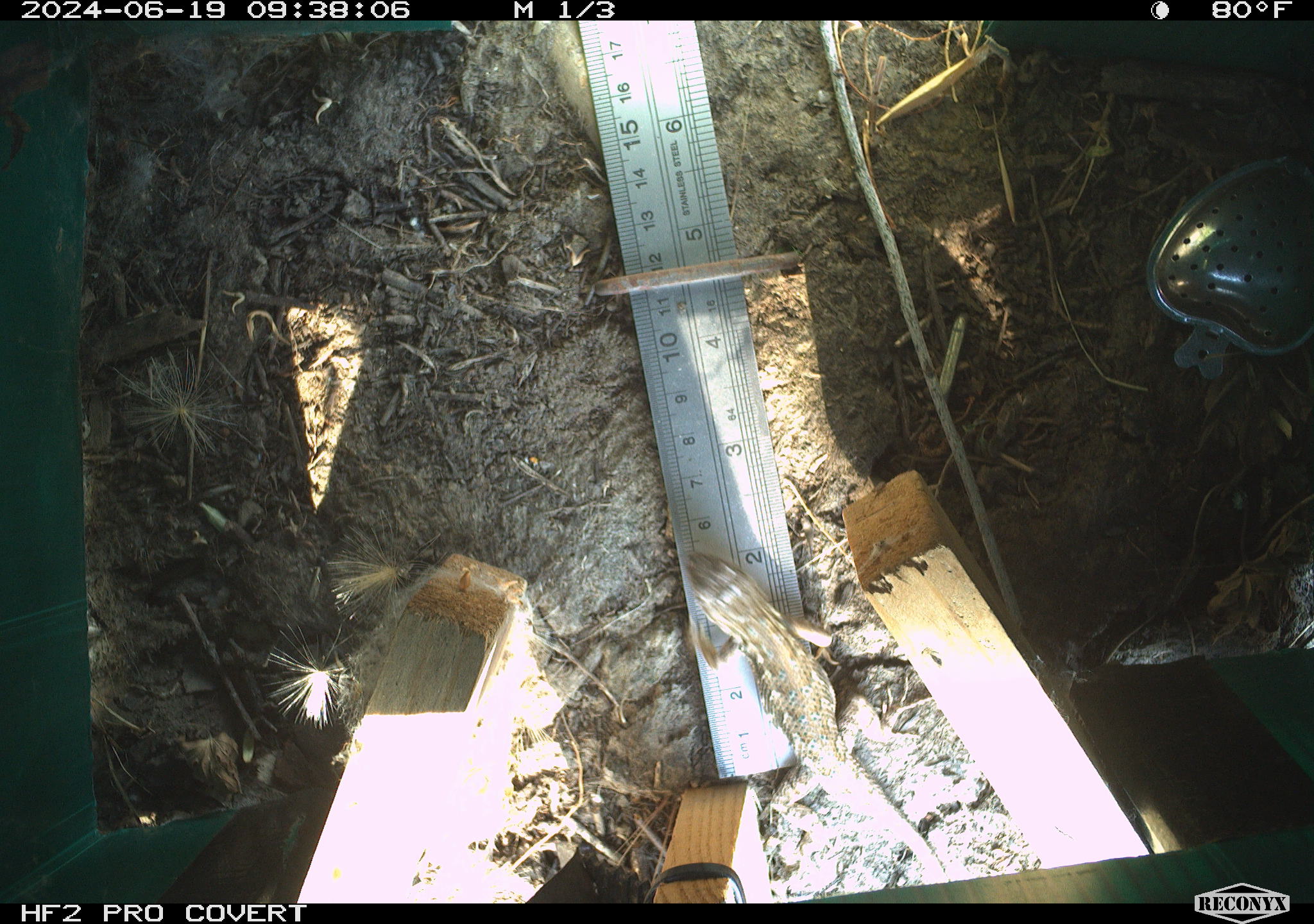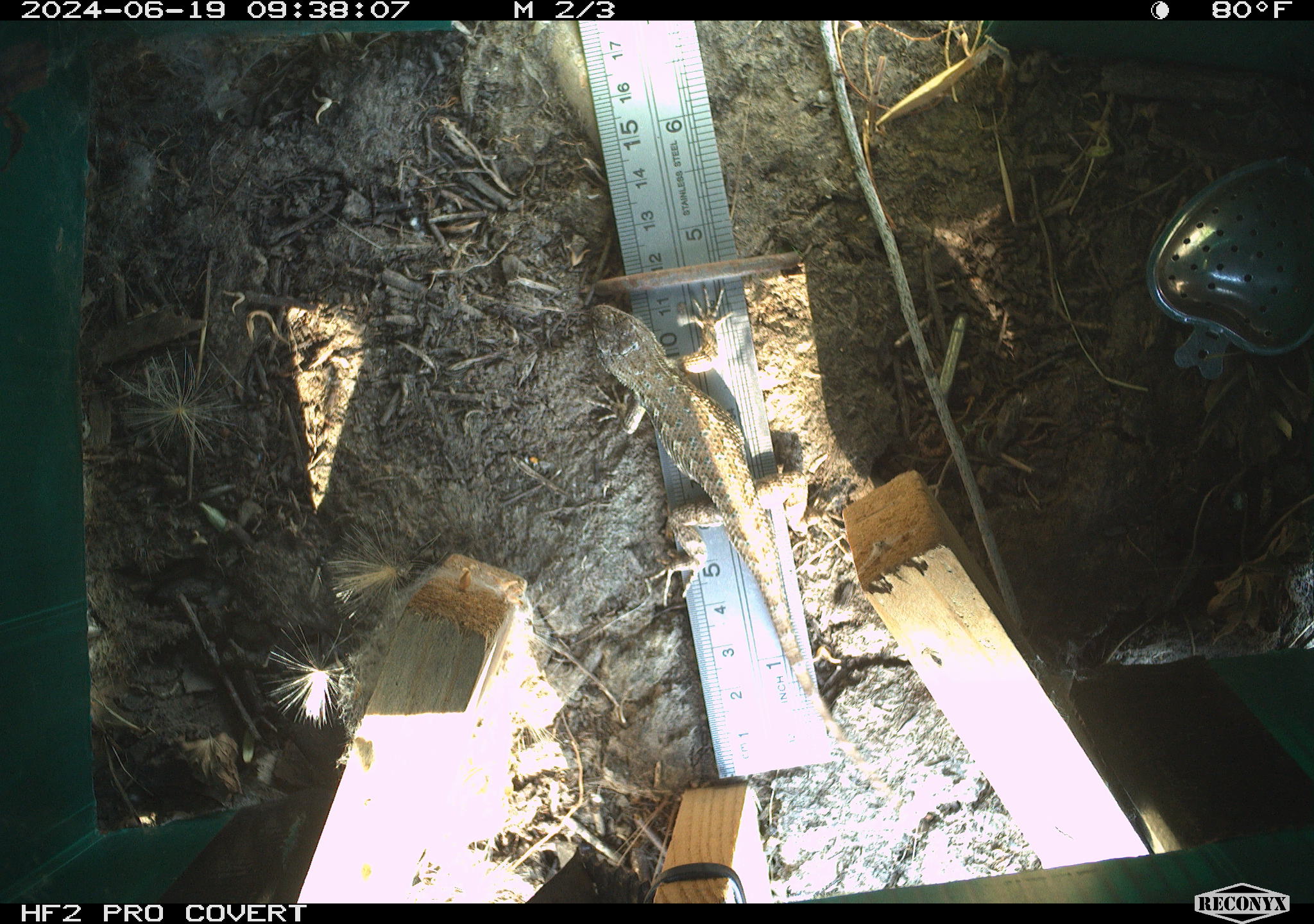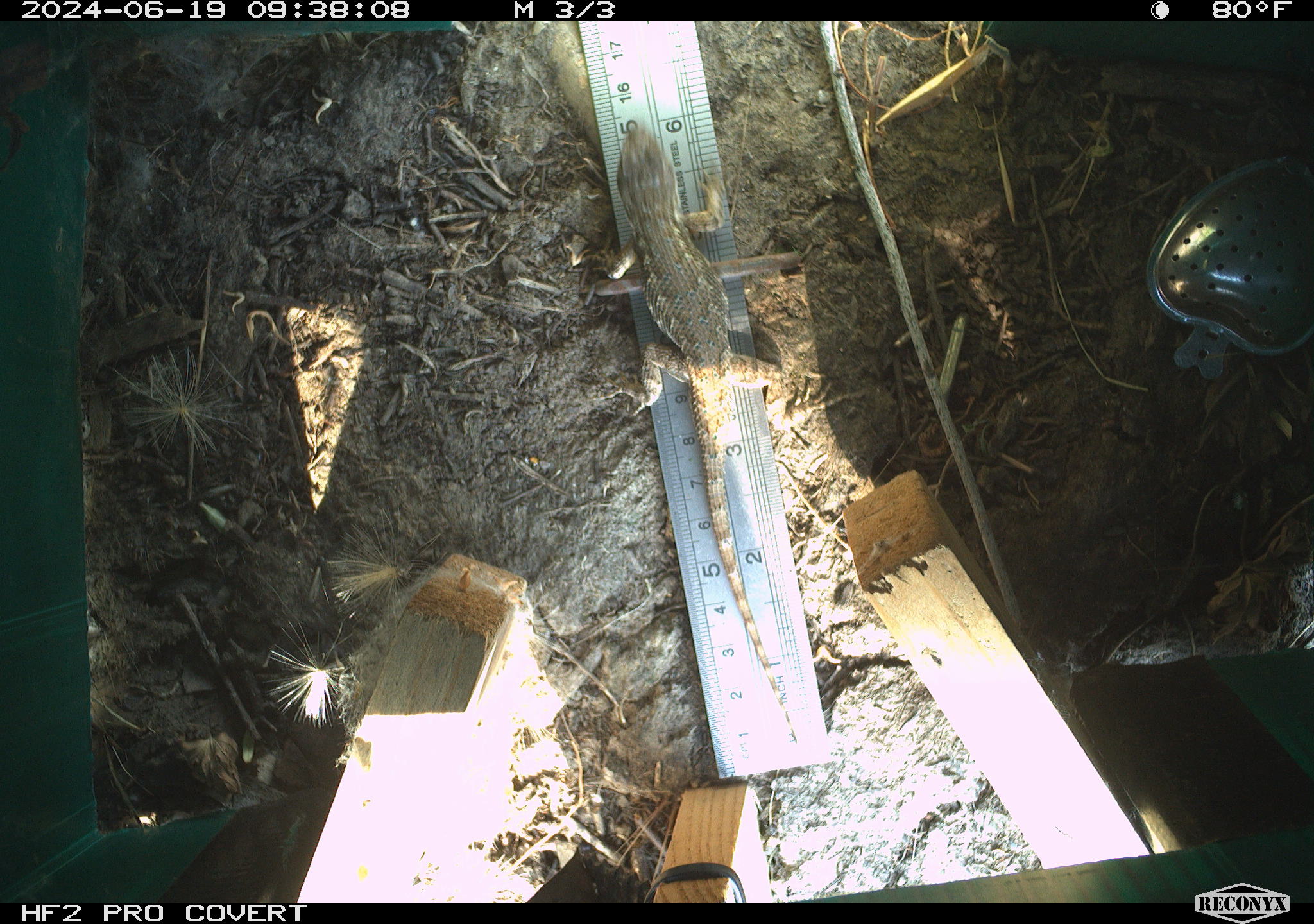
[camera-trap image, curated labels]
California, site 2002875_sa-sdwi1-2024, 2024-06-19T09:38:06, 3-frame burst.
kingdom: Animalia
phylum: Chordata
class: Reptilia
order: Squamata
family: Phrynosomatidae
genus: Sceloporus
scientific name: Sceloporus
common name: spiny lizards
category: sceloporus species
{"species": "sceloporus species (spiny lizards) (Sceloporus)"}